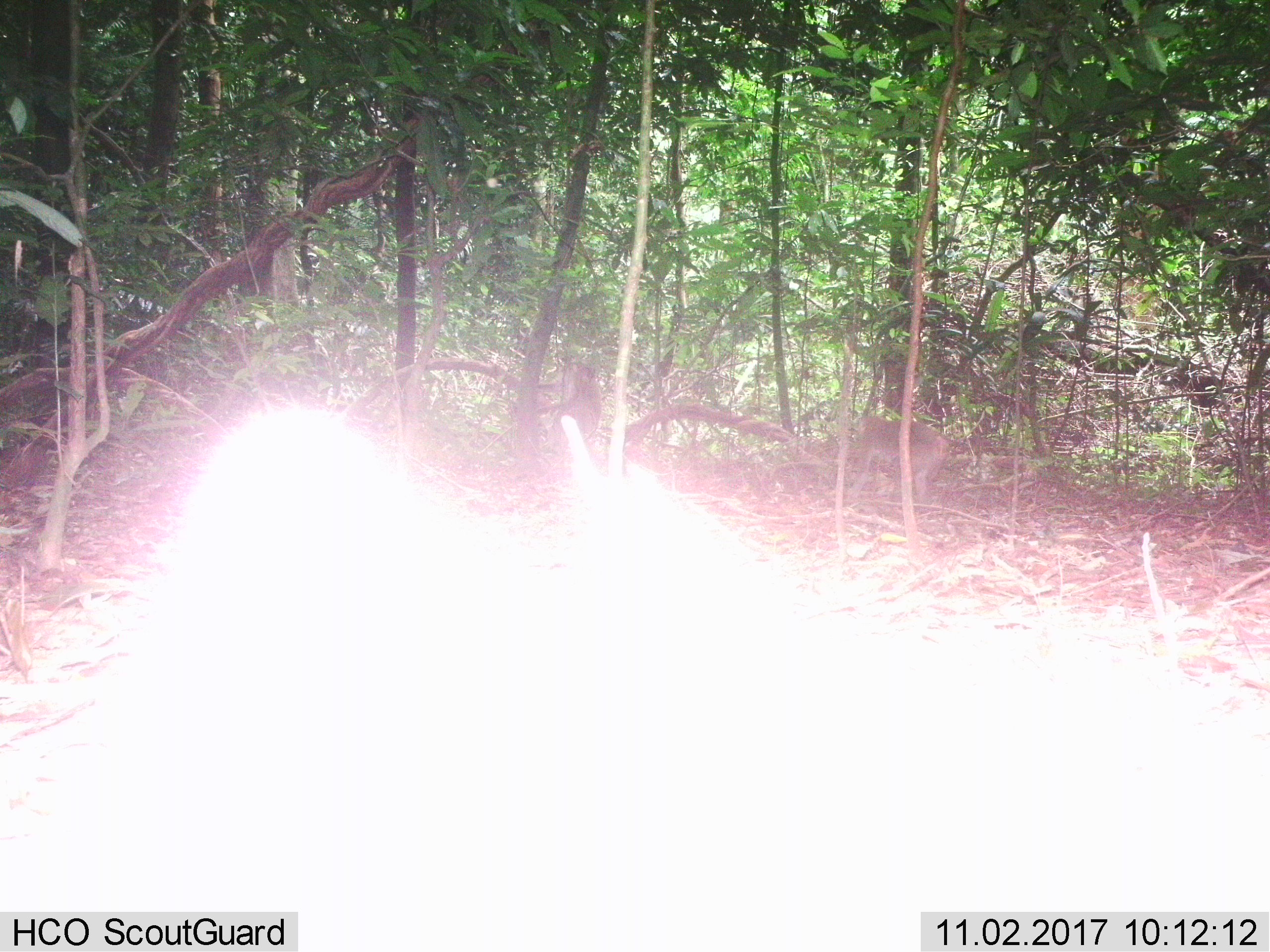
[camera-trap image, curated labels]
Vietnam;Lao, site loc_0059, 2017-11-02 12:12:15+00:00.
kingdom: Animalia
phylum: Chordata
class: Mammalia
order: Primates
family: Cercopithecidae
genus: Macaca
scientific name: Macaca nemestrina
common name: pig-tailed macaque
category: pig tailed macaque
Pig tailed macaque (pig-tailed macaque) (Macaca nemestrina). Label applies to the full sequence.